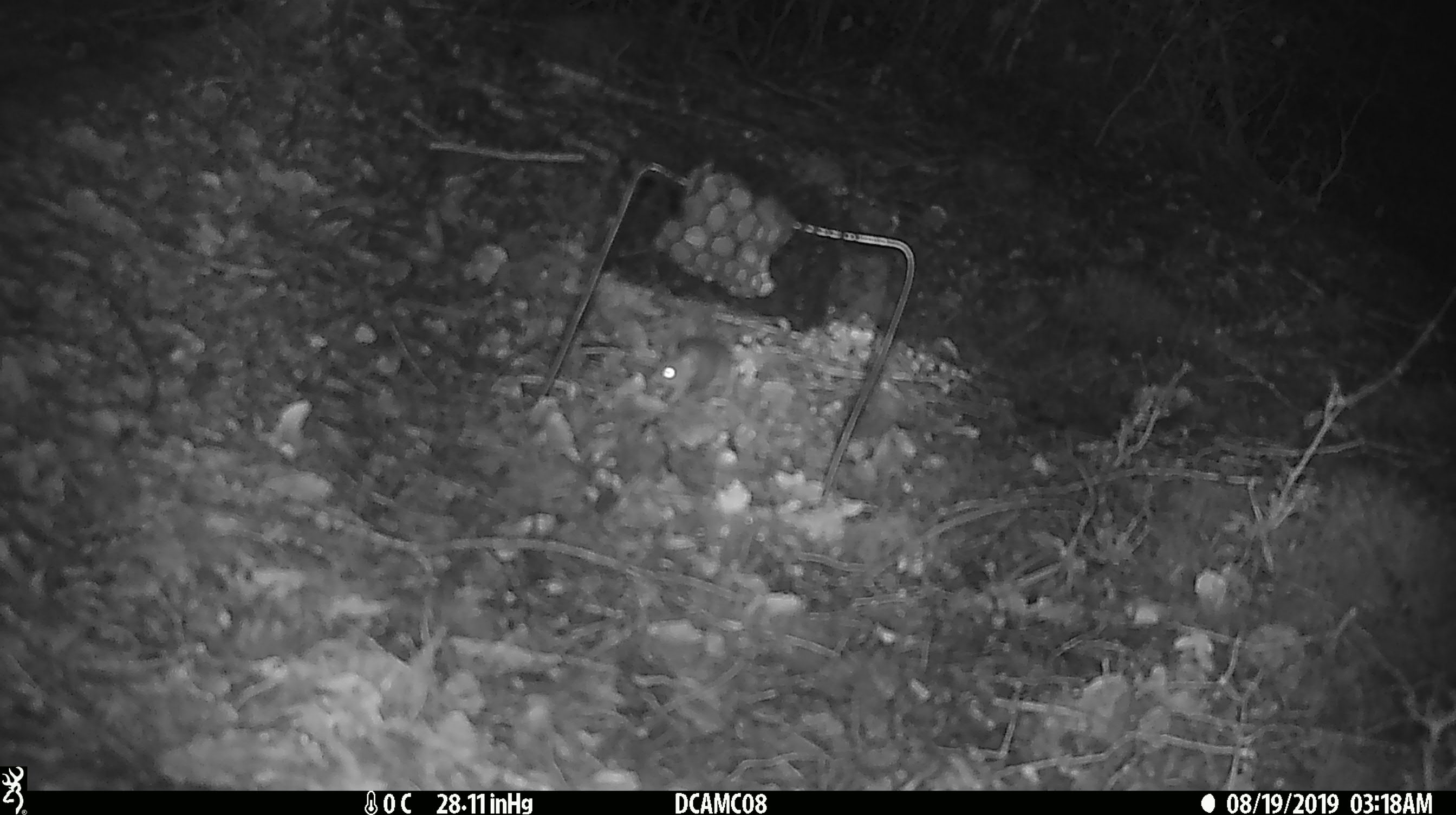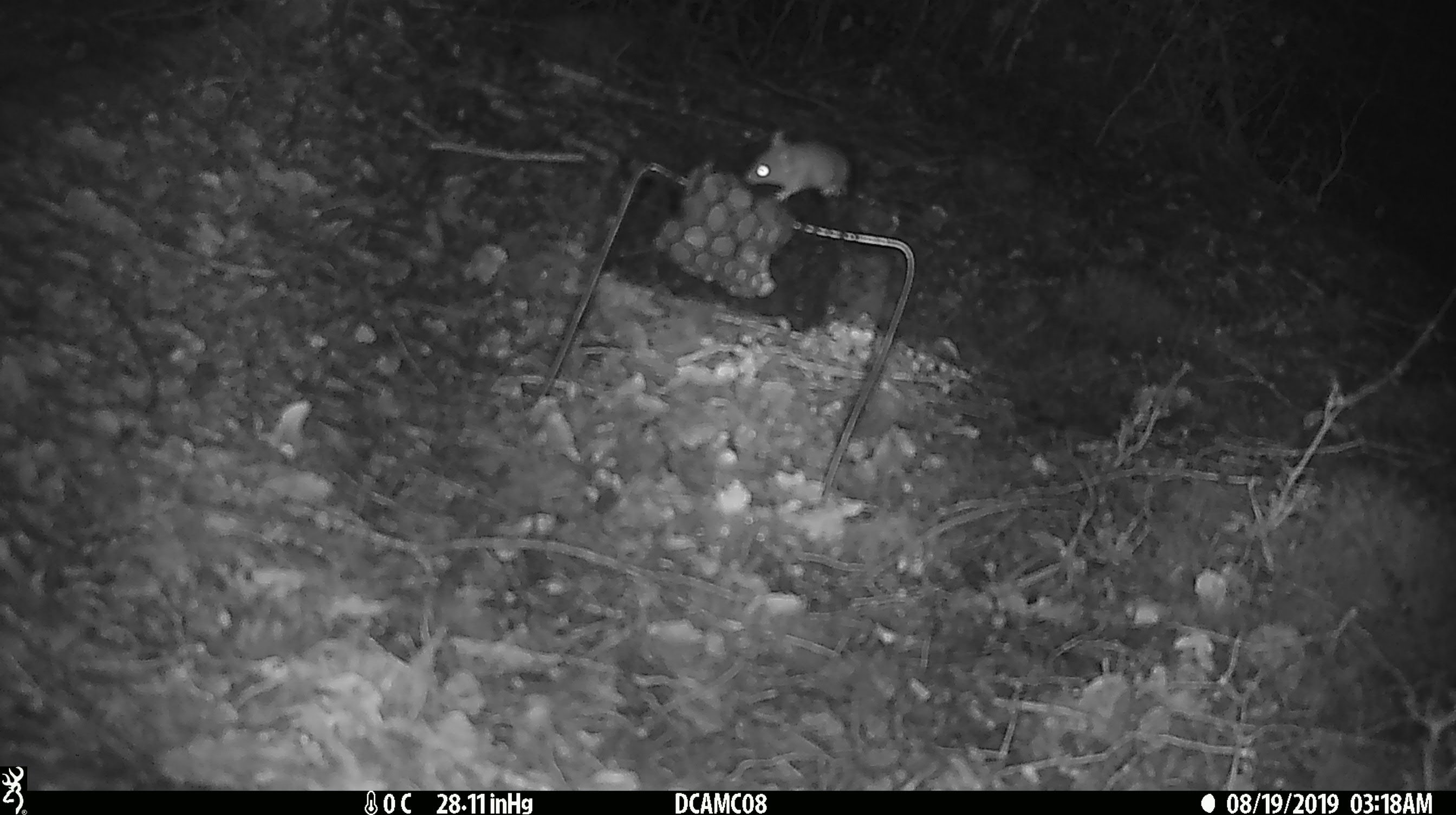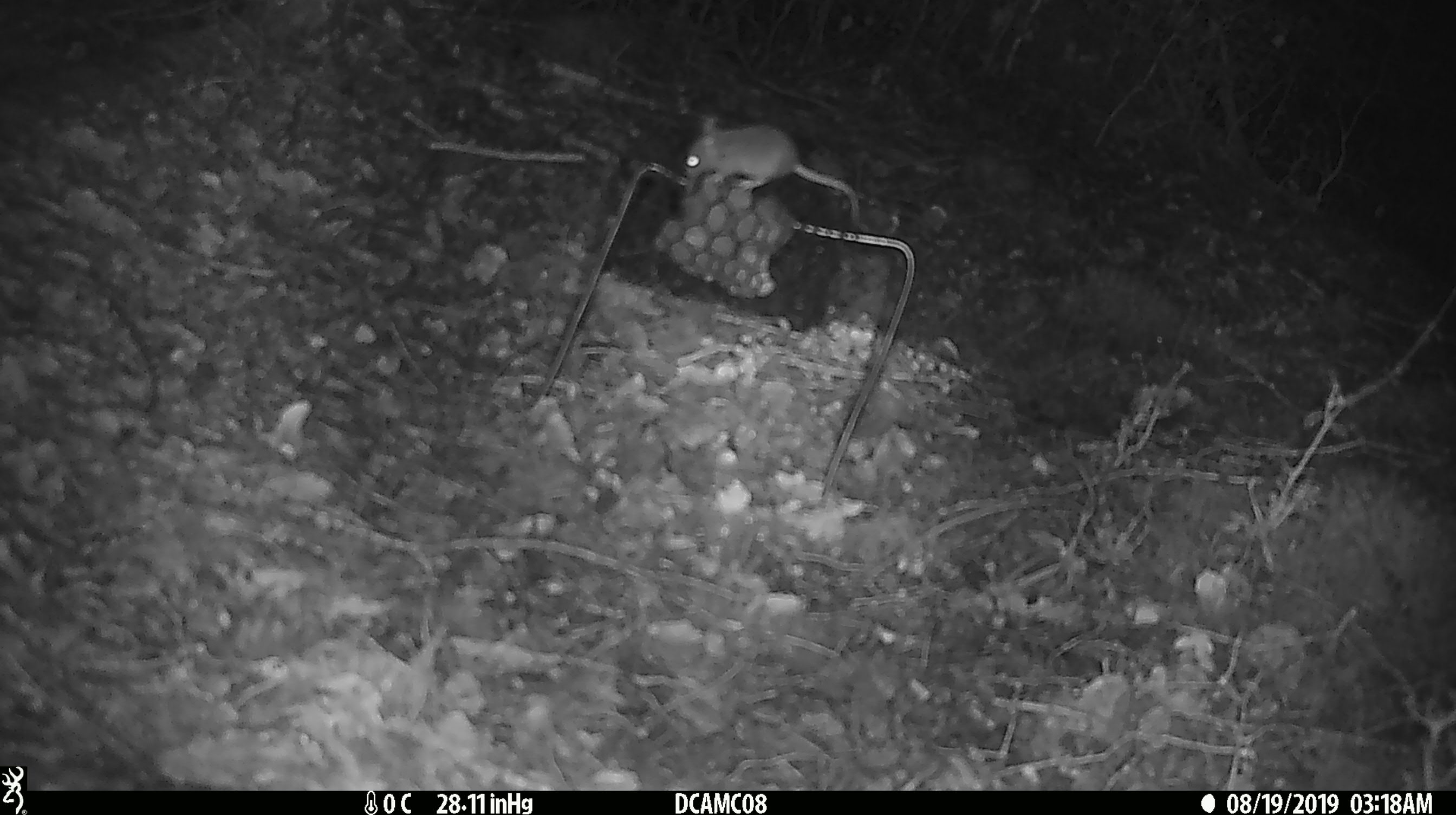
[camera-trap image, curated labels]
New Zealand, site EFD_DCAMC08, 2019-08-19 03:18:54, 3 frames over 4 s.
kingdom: Animalia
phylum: Chordata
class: Mammalia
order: Rodentia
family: Muridae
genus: Mus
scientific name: Mus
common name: mouse